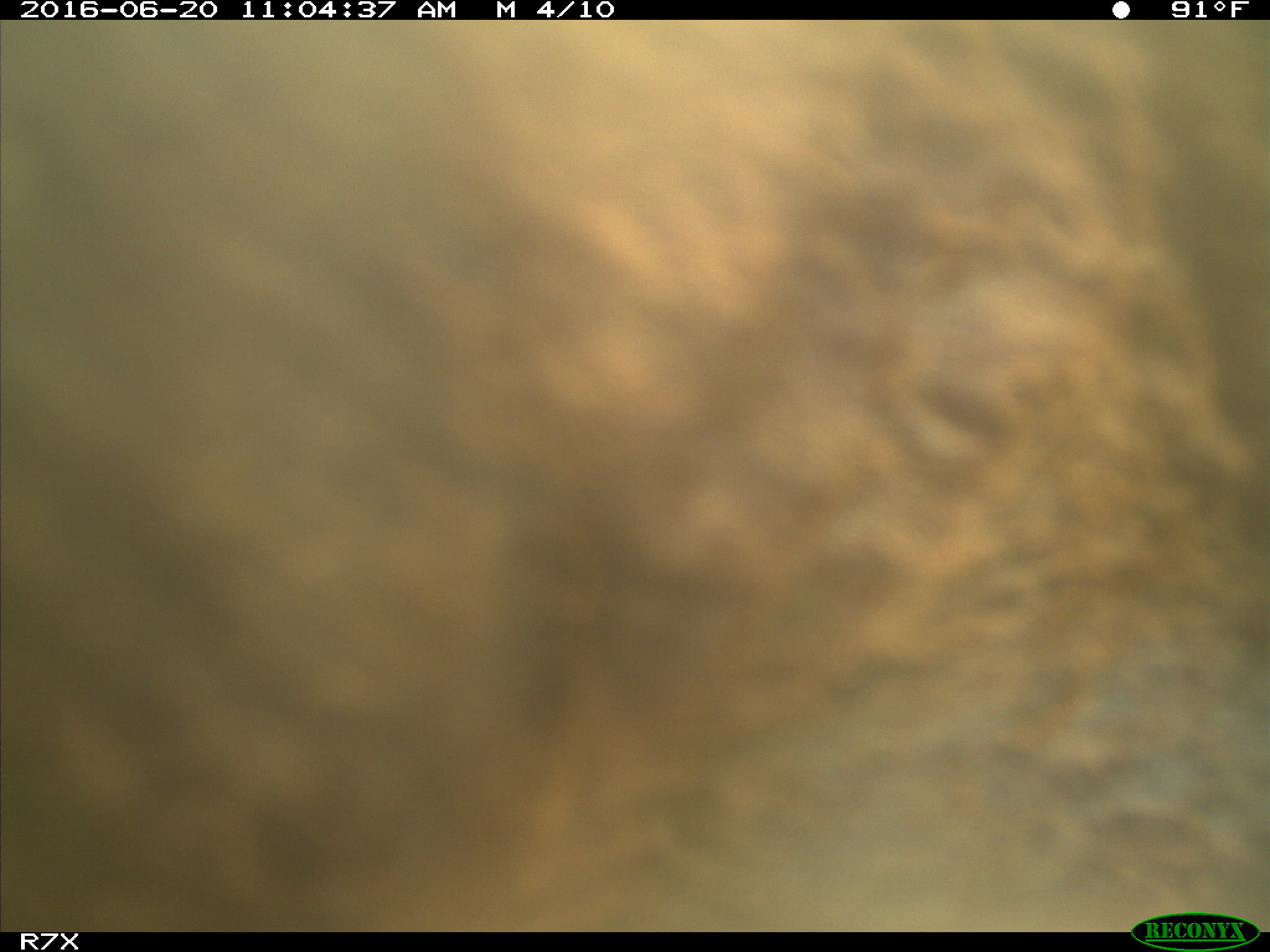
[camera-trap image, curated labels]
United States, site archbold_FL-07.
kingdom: Animalia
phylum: Chordata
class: Mammalia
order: Artiodactyla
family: Bovidae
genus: Bos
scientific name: Bos taurus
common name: domestic cow